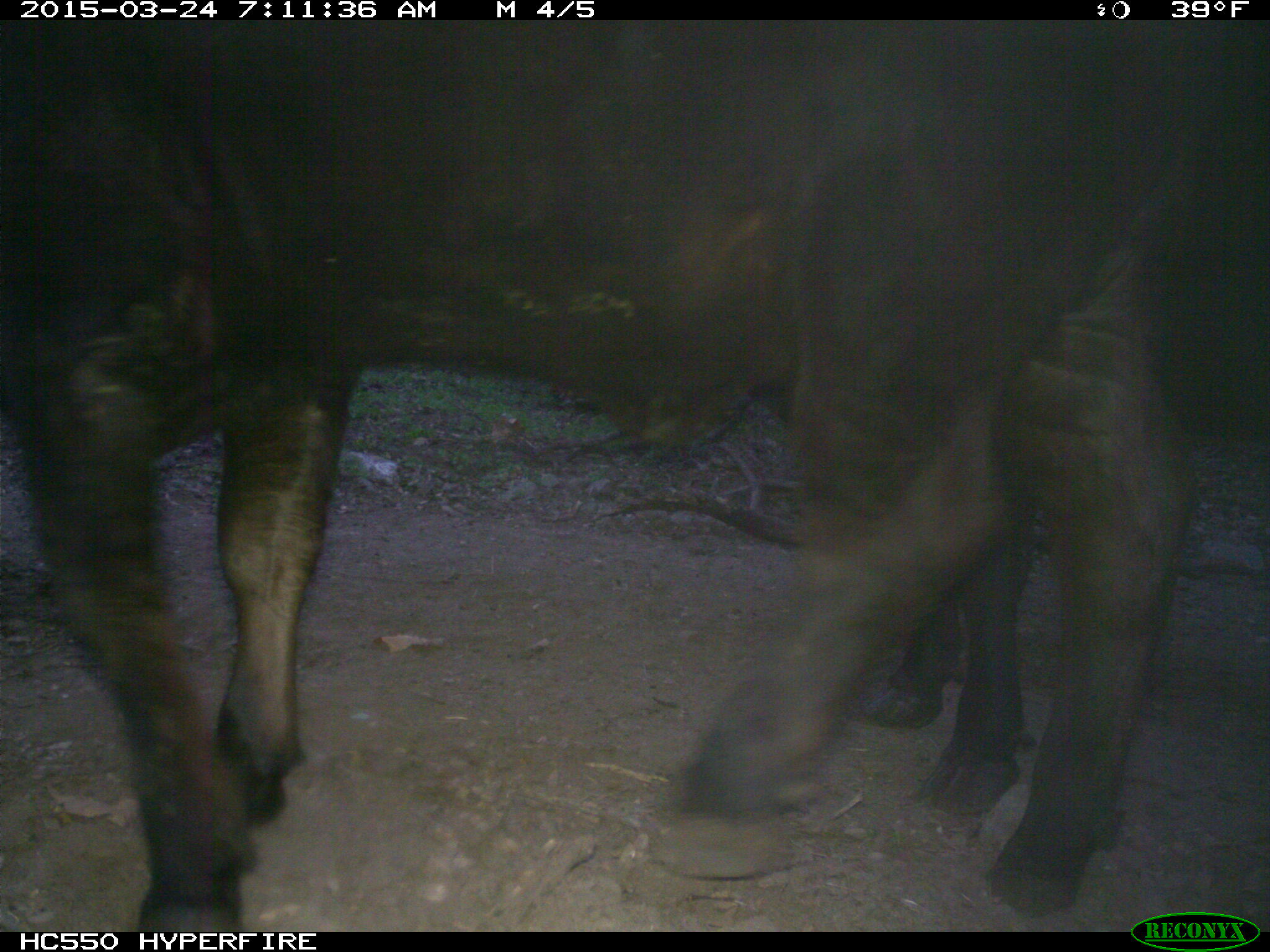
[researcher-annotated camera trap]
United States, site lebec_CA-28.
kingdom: Animalia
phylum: Chordata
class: Mammalia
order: Artiodactyla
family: Bovidae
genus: Bos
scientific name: Bos taurus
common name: domestic cow